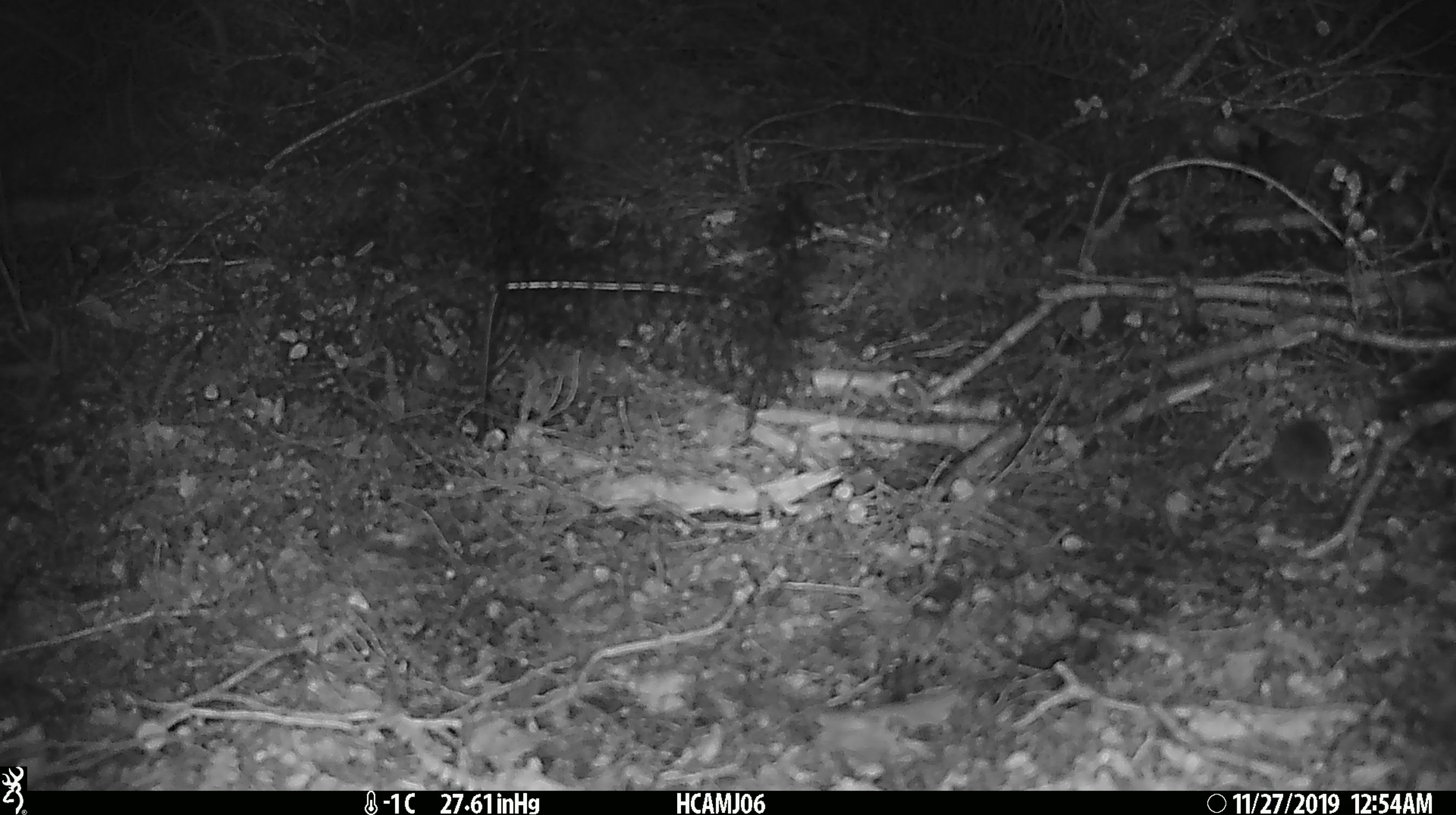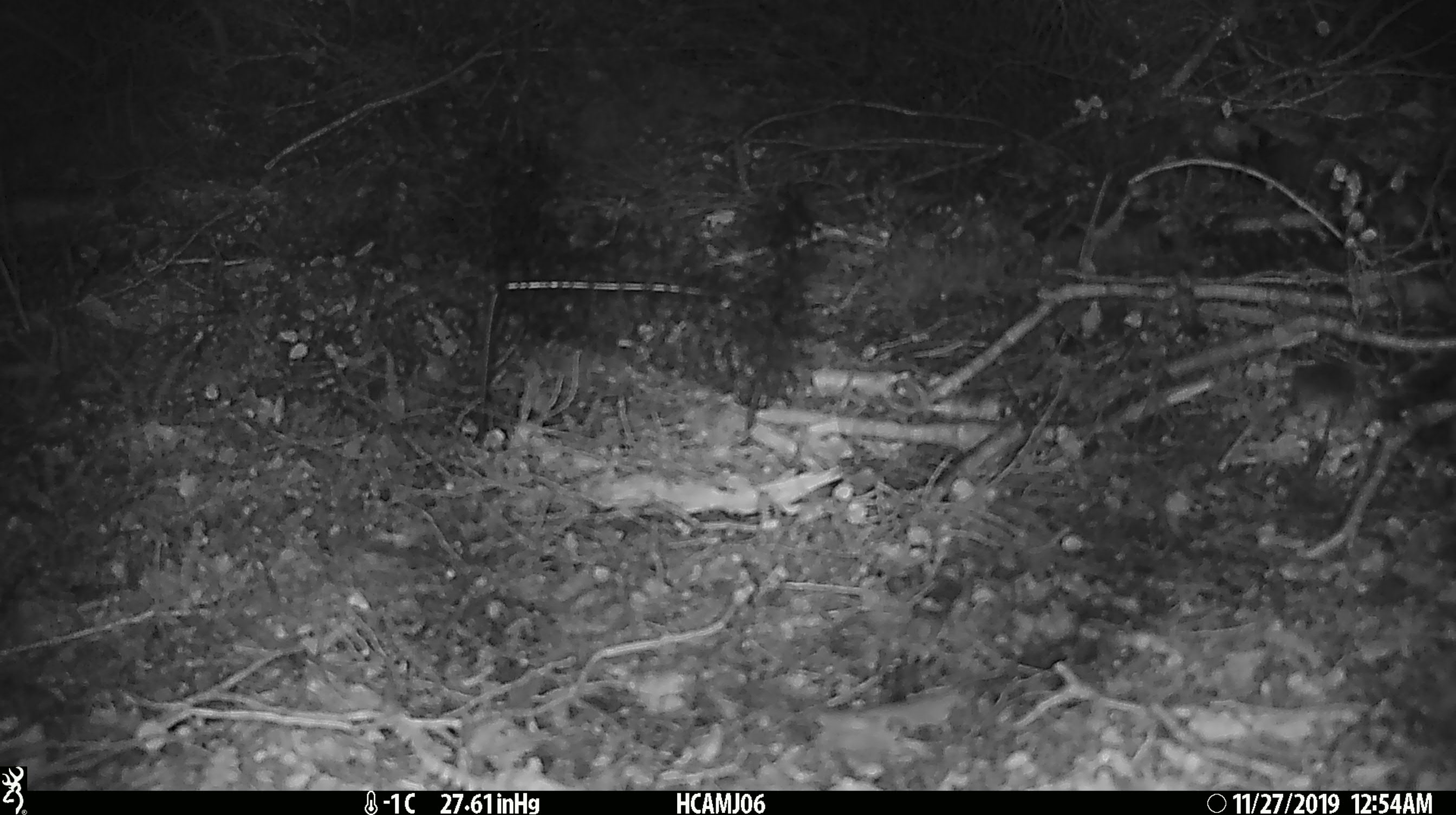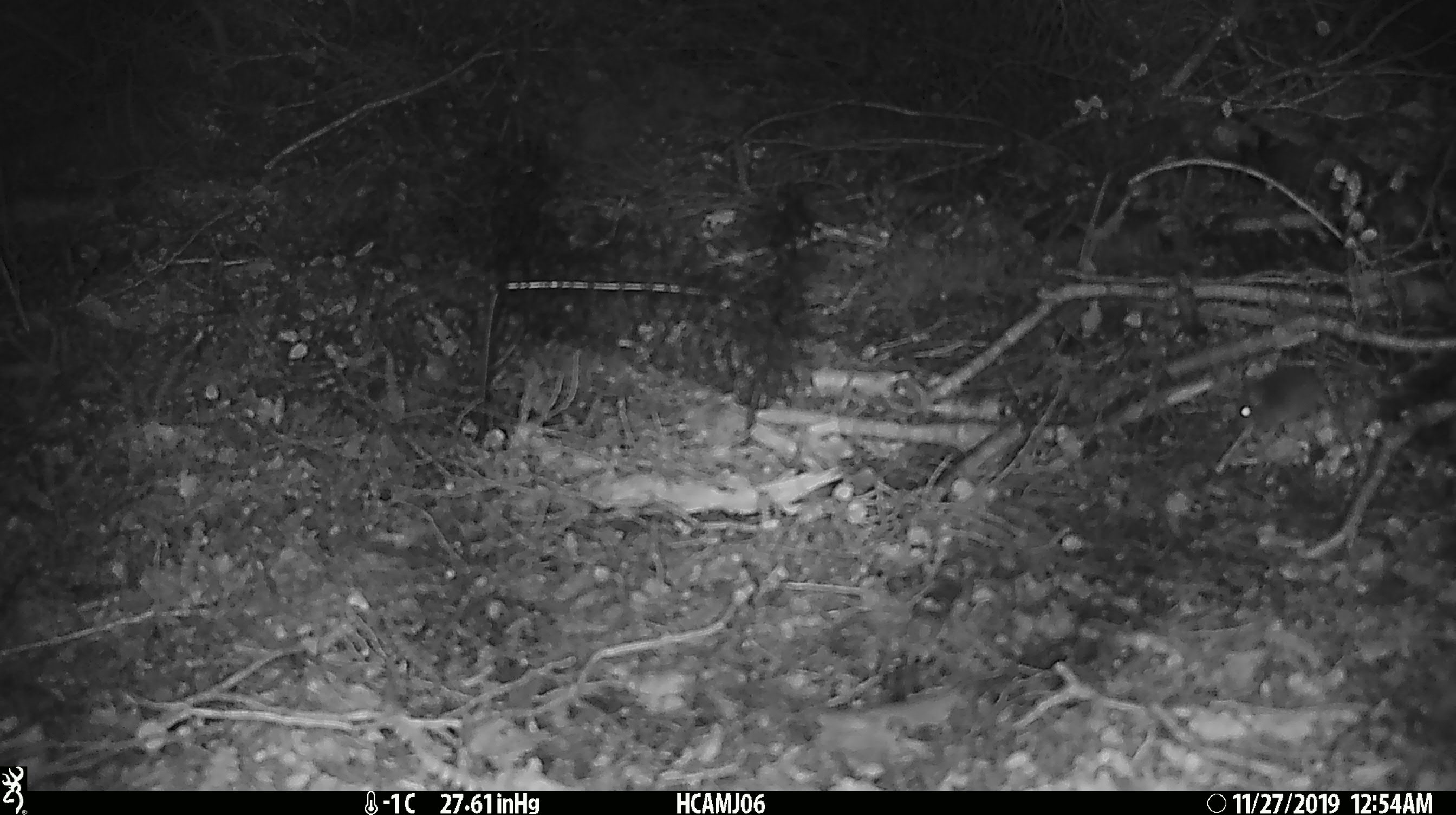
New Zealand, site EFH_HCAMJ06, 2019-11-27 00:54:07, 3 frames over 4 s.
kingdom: Animalia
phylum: Chordata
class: Mammalia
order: Rodentia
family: Muridae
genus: Mus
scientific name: Mus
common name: mouse